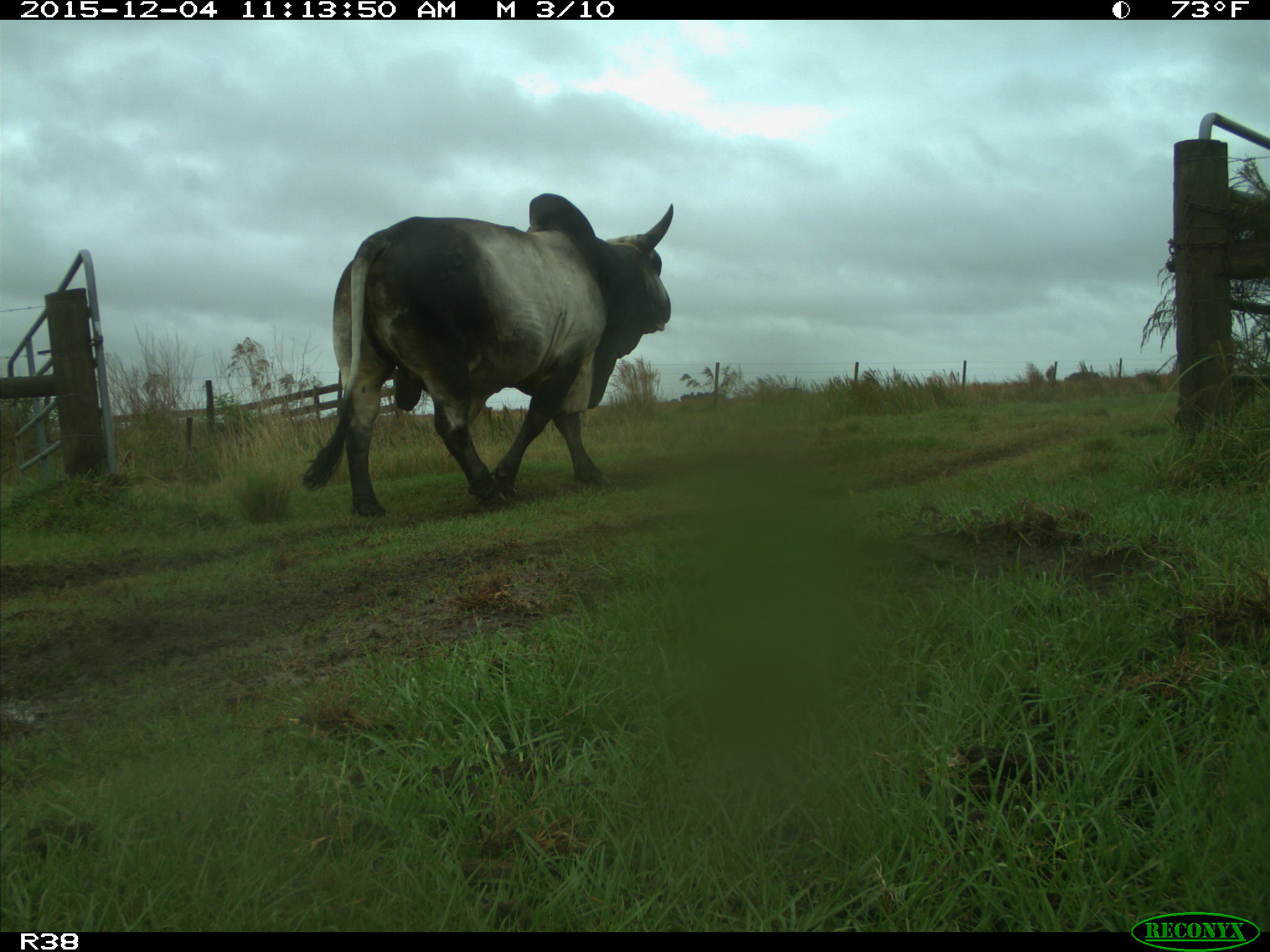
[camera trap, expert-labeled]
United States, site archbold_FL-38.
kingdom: Animalia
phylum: Chordata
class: Mammalia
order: Artiodactyla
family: Bovidae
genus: Bos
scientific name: Bos taurus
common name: domestic cow